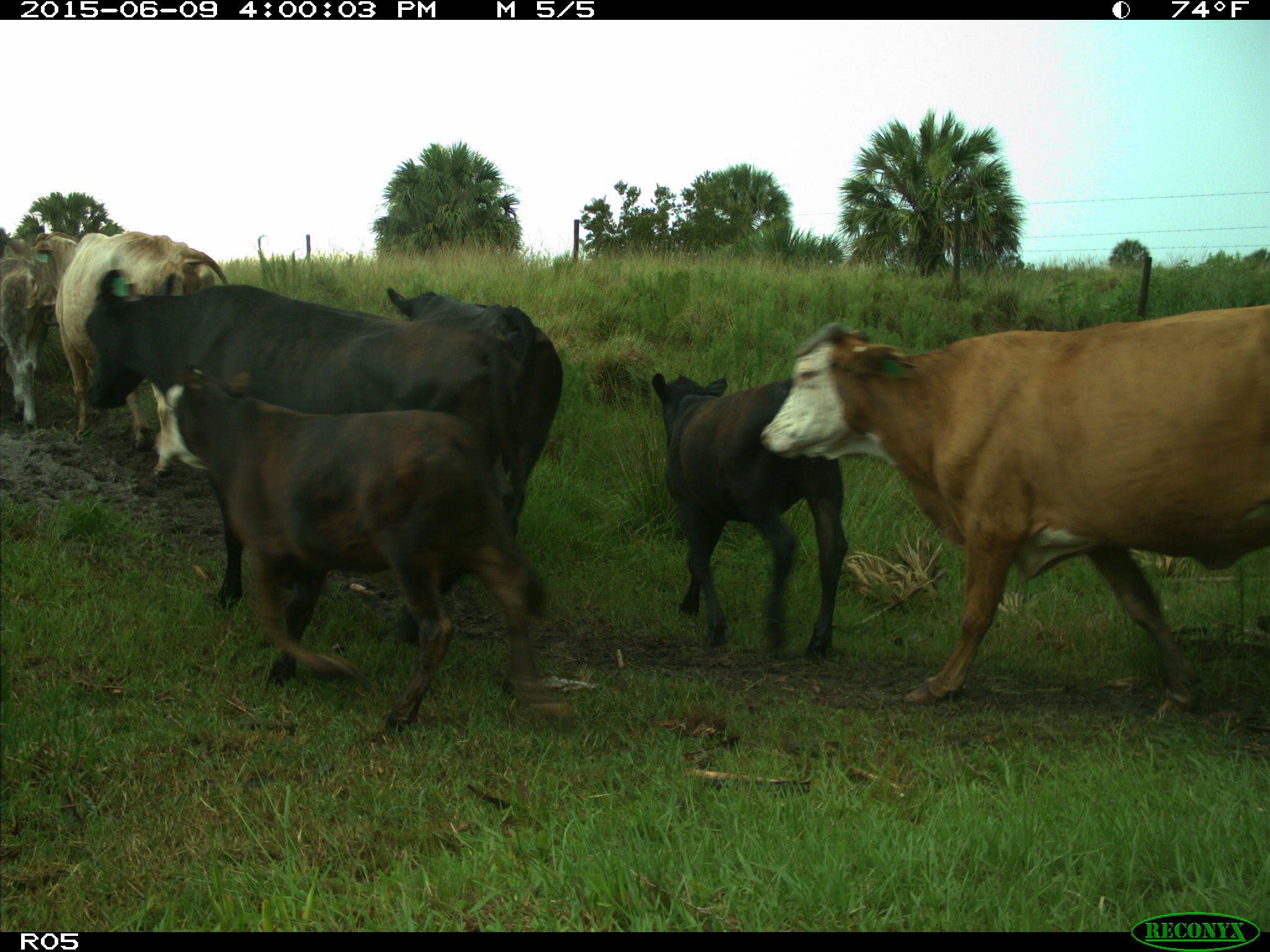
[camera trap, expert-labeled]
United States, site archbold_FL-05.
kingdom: Animalia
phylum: Chordata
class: Mammalia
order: Artiodactyla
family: Bovidae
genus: Bos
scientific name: Bos taurus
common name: domestic cow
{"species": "Bos taurus (domestic cow)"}